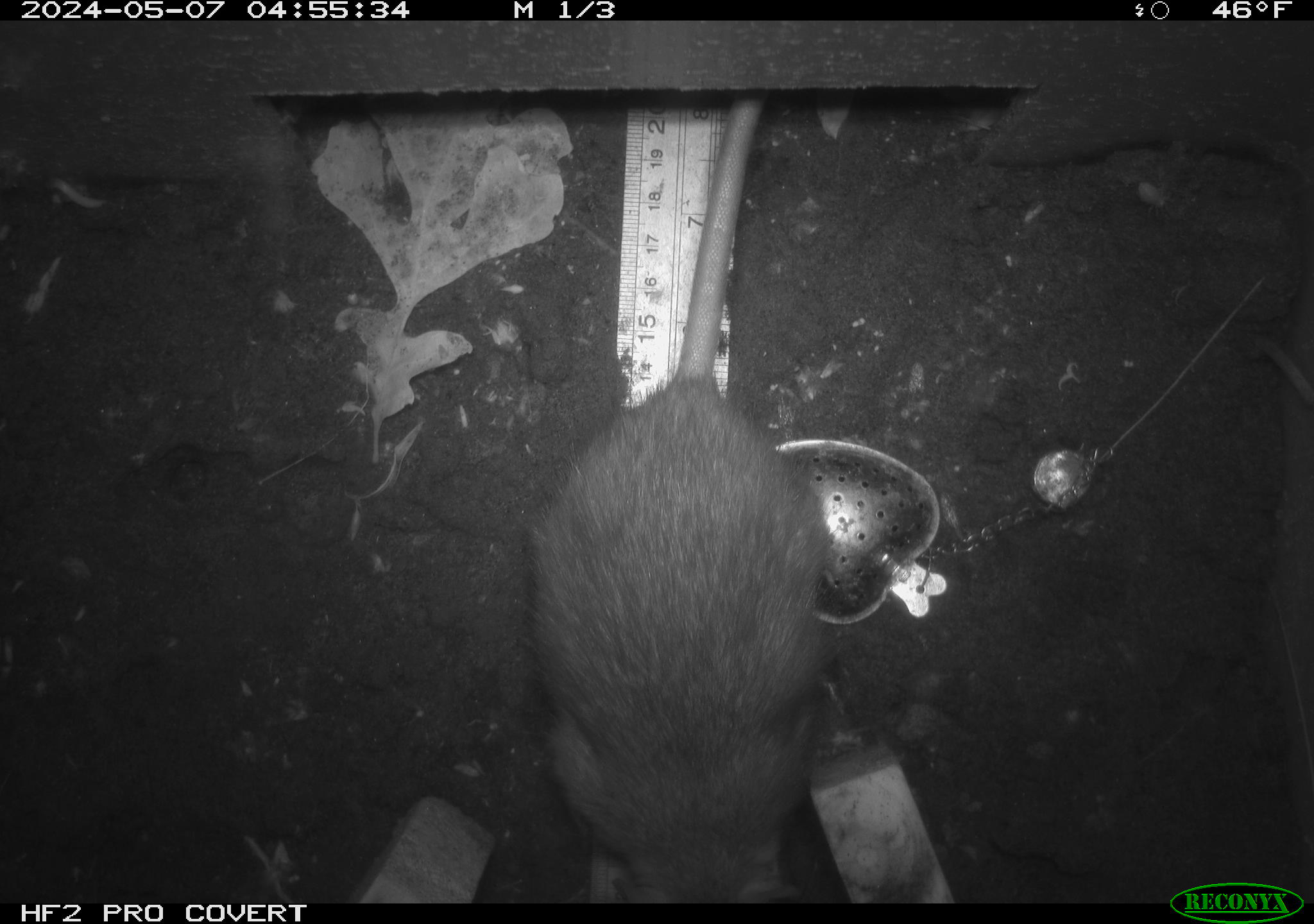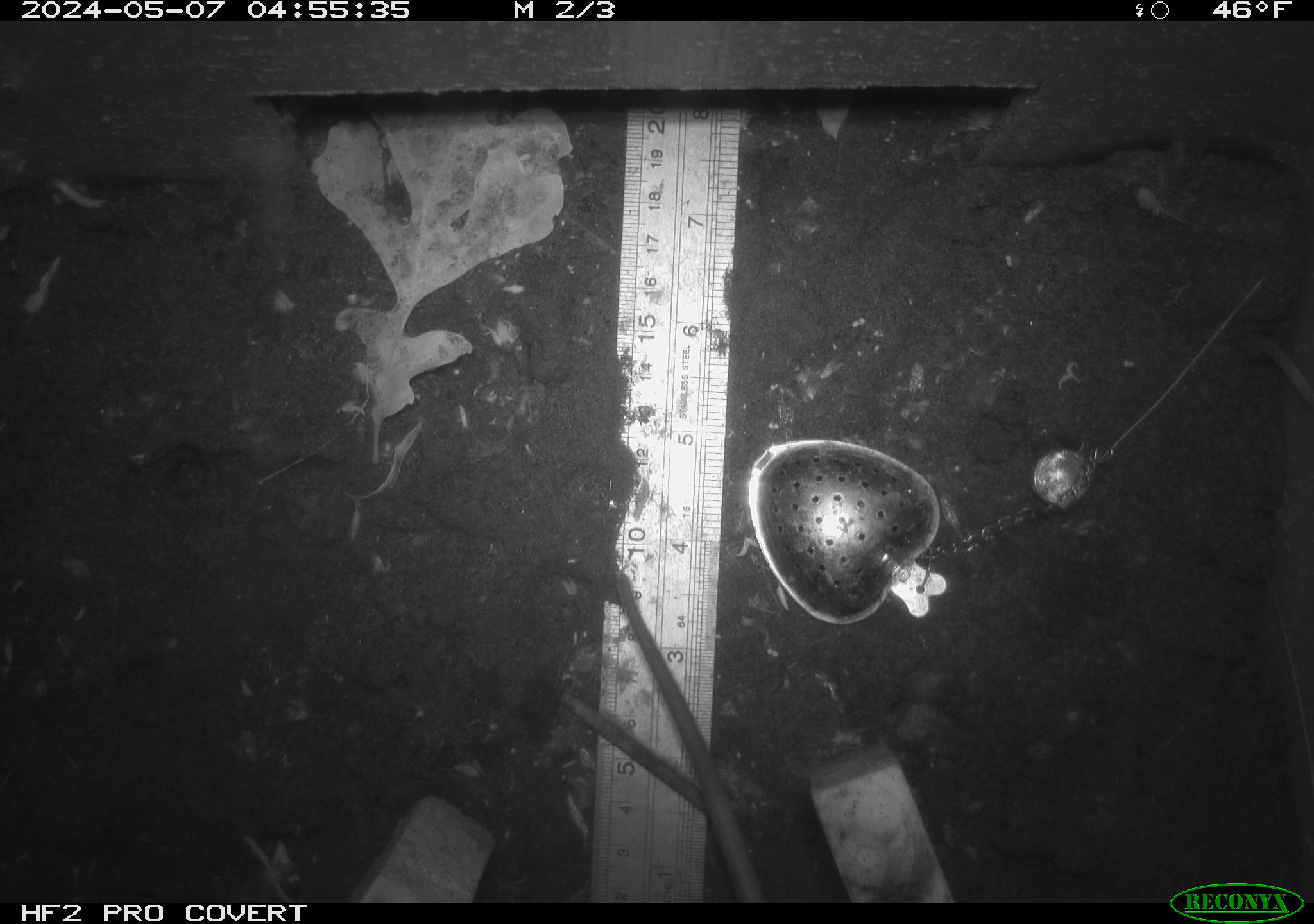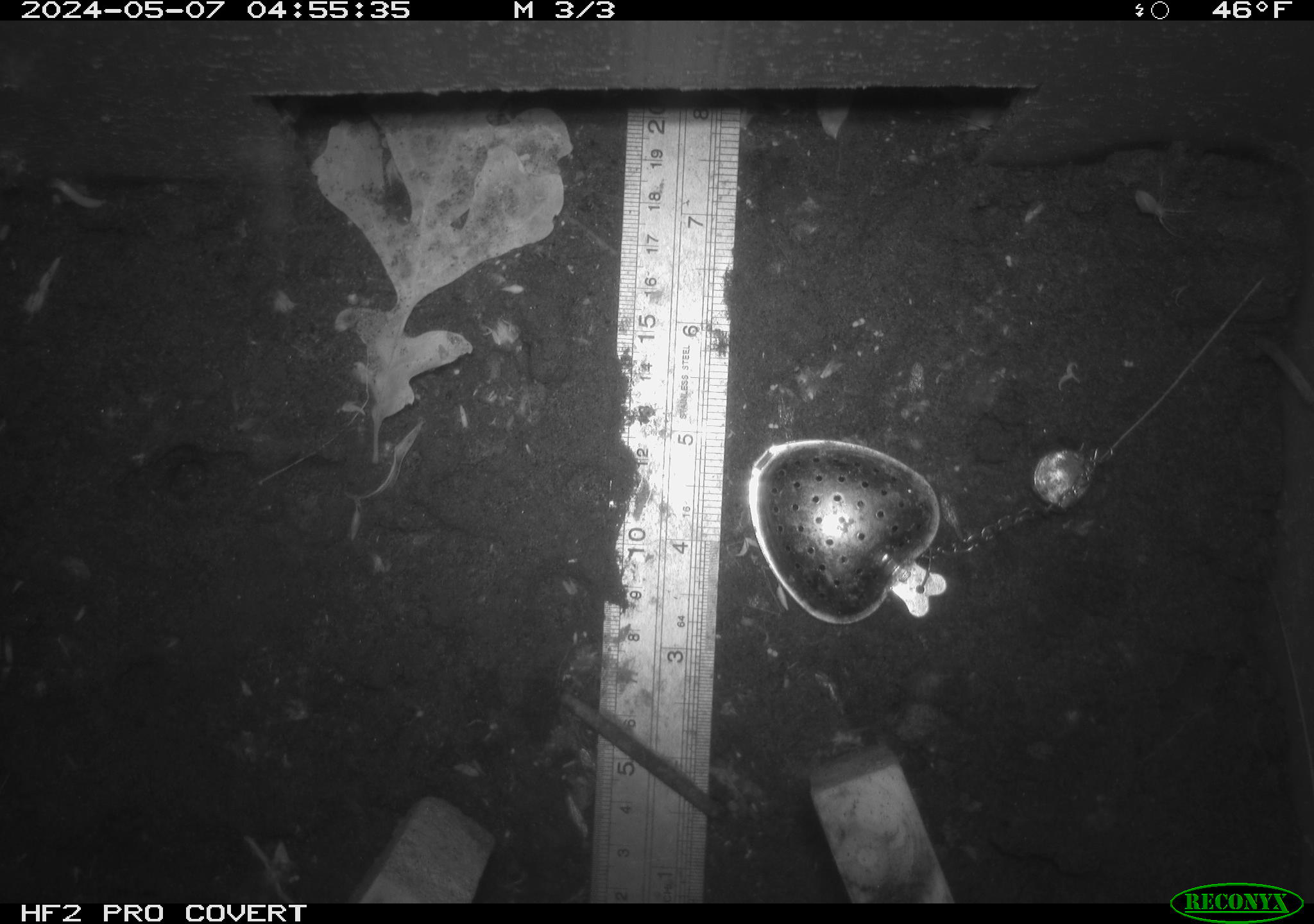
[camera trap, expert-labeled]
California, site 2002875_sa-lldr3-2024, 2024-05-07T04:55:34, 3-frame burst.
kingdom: Animalia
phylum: Chordata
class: Mammalia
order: Rodentia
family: Muridae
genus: Rattus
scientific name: Rattus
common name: rat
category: rattus species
Rattus species (rat) (Rattus).